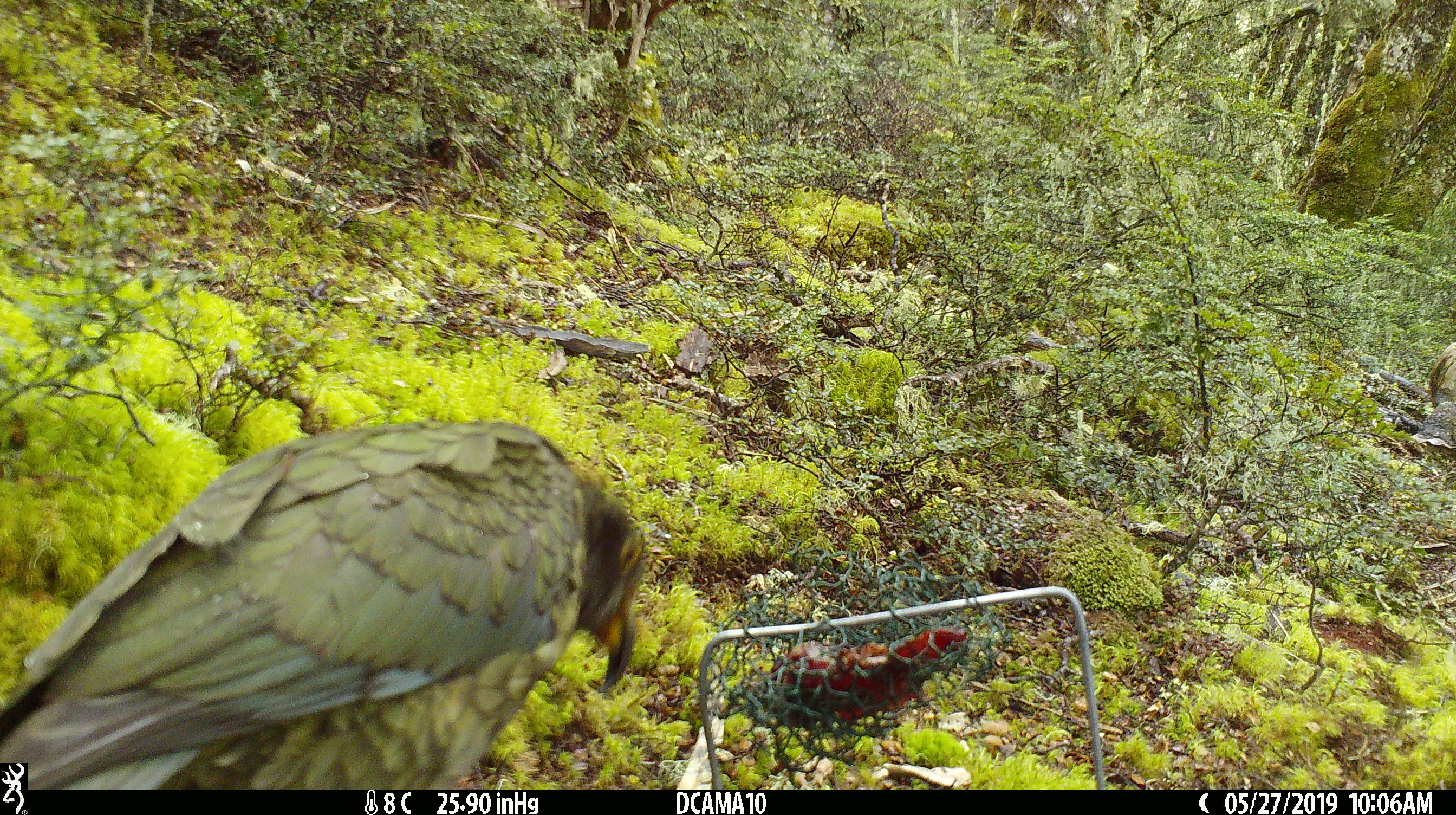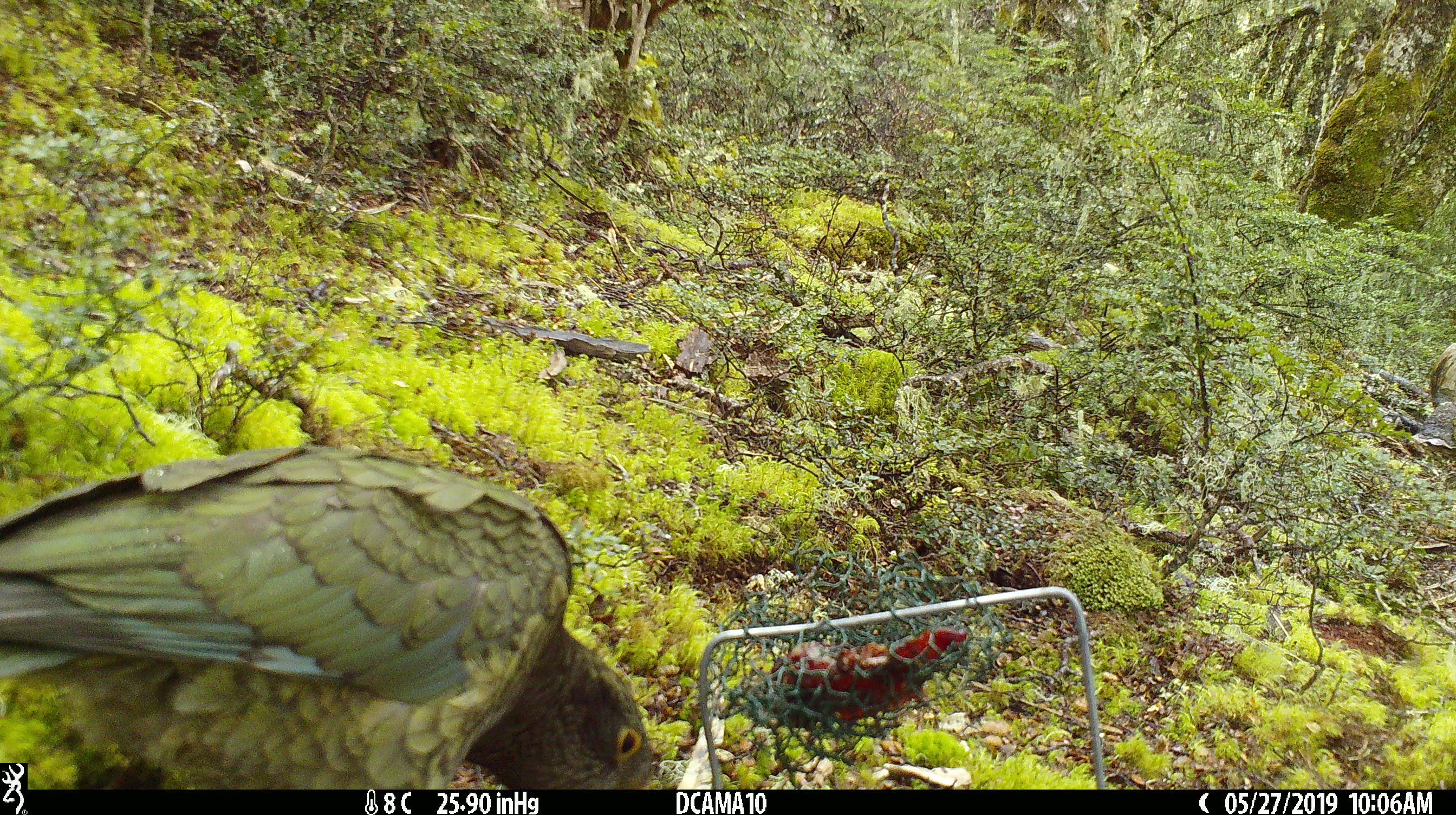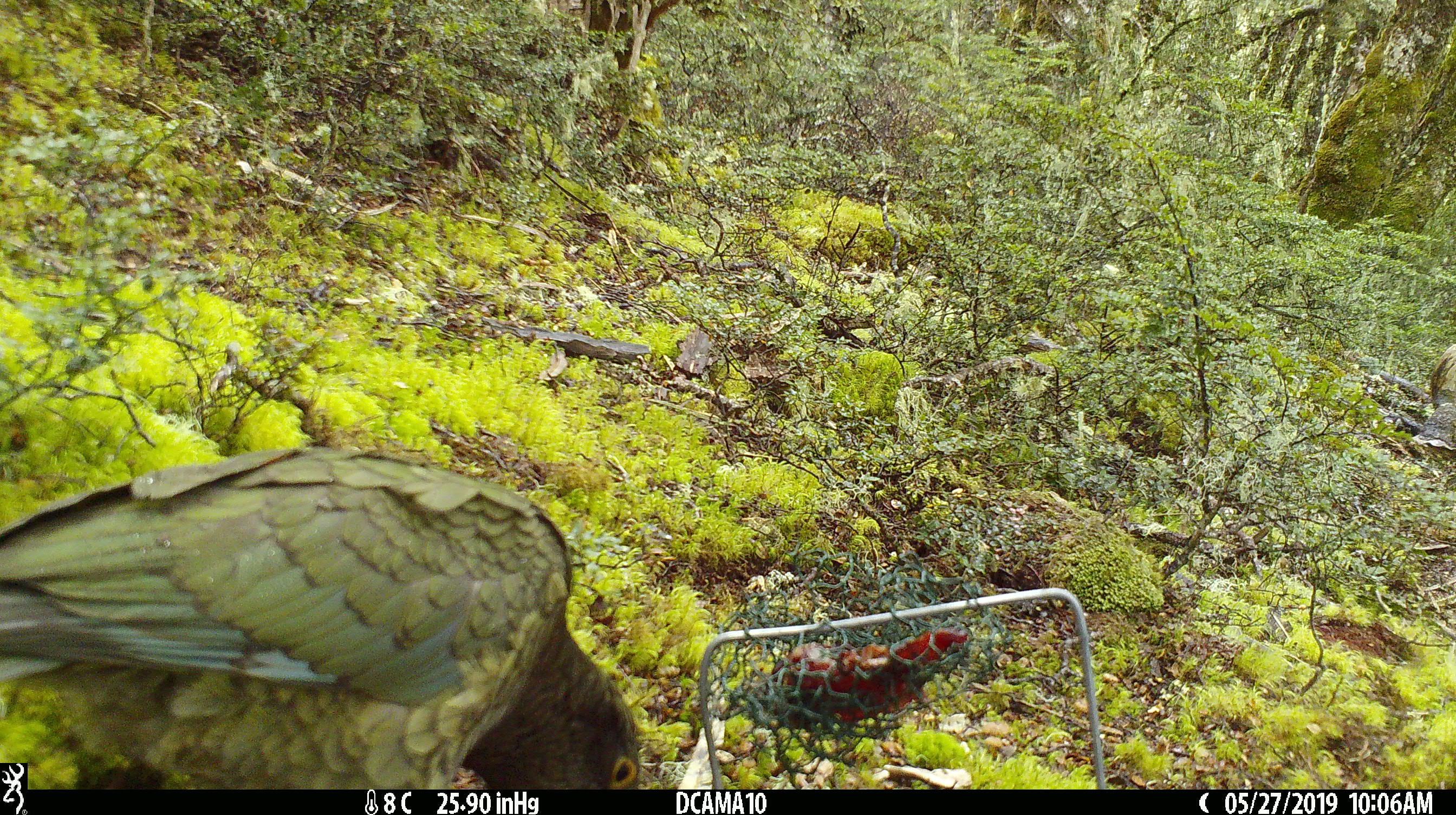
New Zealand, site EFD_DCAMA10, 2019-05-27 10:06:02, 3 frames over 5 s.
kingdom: Animalia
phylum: Chordata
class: Aves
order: Psittaciformes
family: Strigopidae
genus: Nestor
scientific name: Nestor notabilis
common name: kea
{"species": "kea (Nestor notabilis)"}